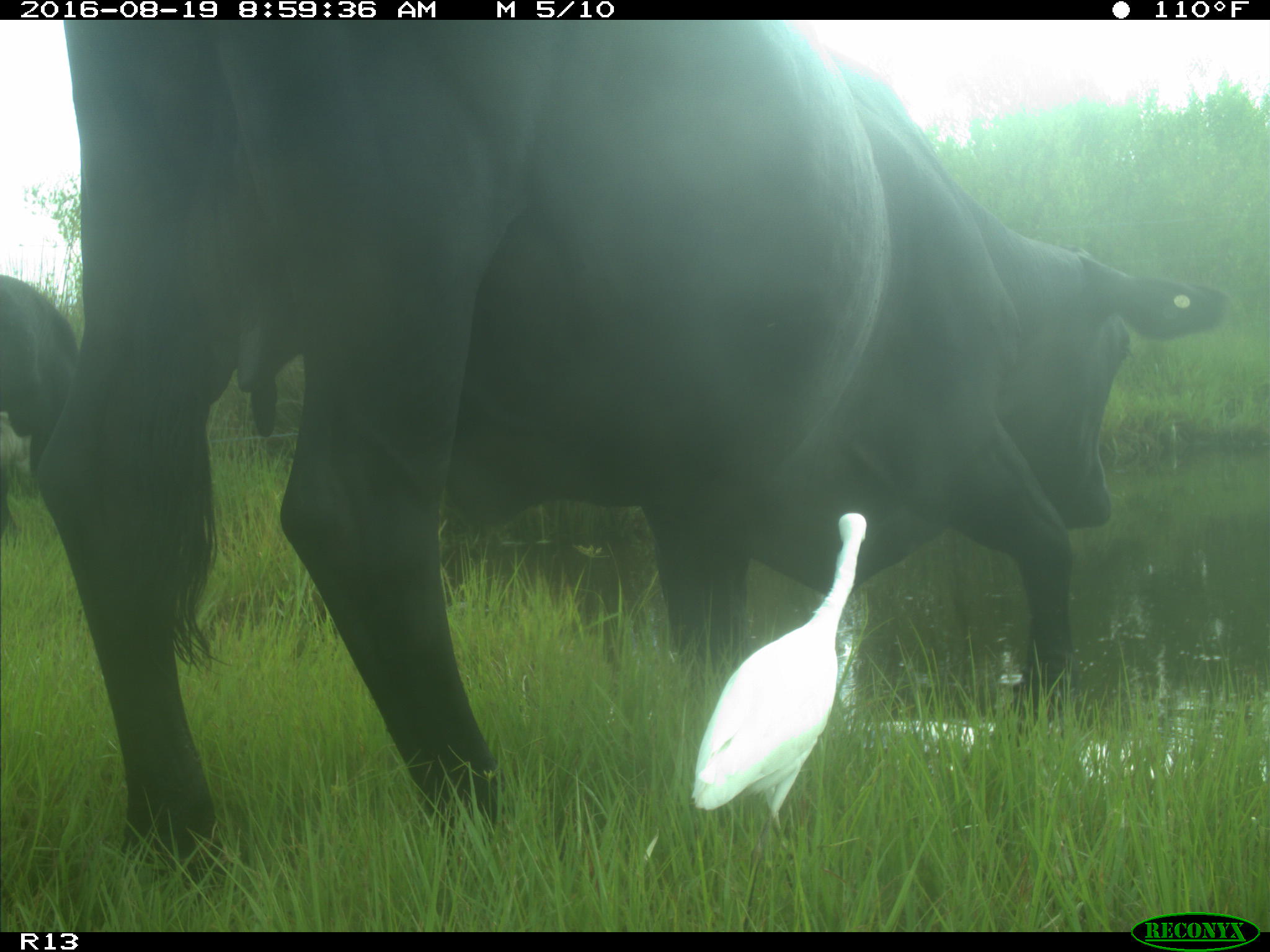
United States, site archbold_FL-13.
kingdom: Animalia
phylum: Chordata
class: Mammalia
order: Artiodactyla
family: Bovidae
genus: Bos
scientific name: Bos taurus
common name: domestic cow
Bos taurus (domestic cow).